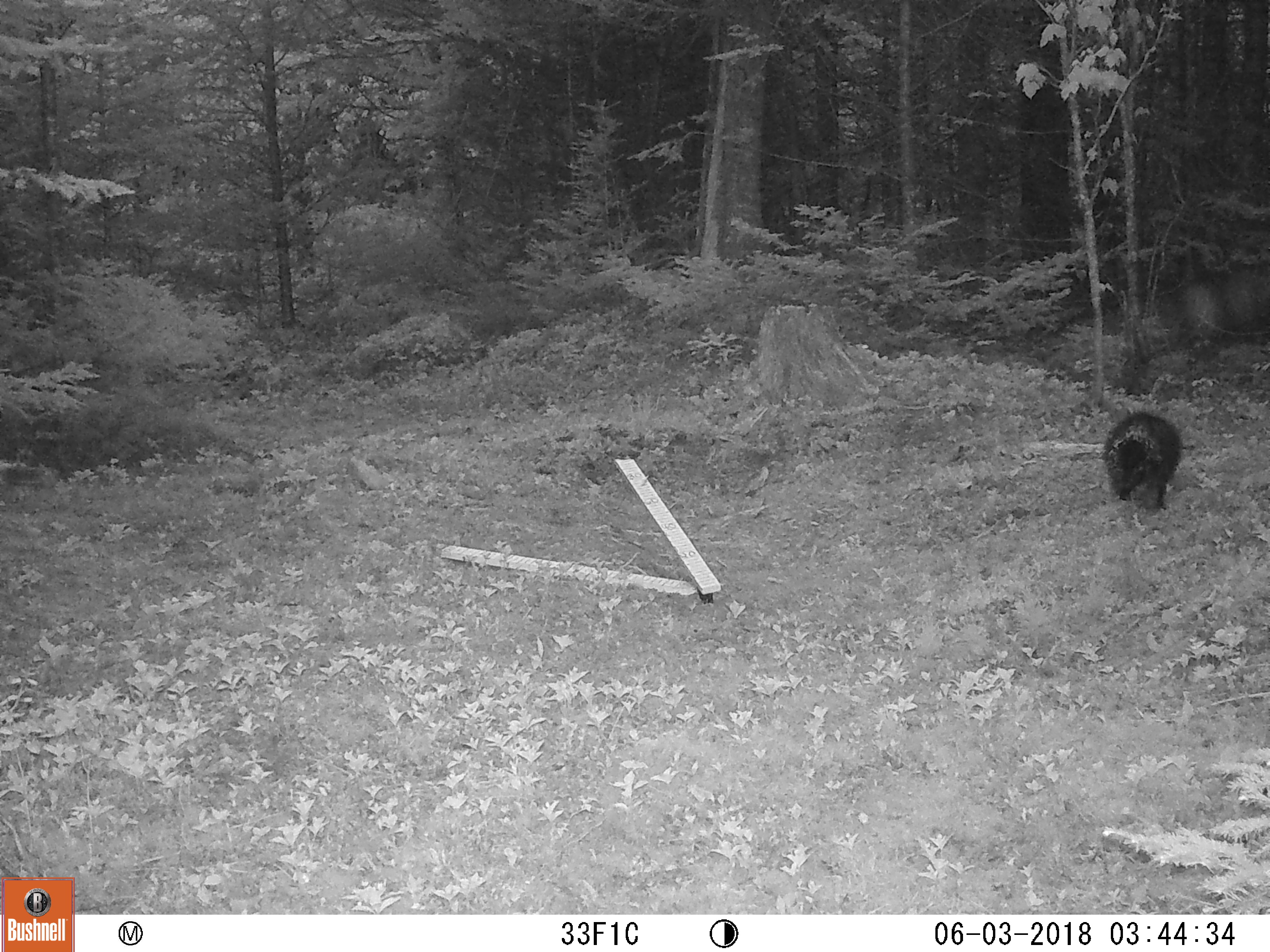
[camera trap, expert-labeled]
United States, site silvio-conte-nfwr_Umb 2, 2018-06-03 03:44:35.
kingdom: Animalia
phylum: Chordata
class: Mammalia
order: Rodentia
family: Erethizontidae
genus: Erethizon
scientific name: Erethizon dorsatum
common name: porcupine